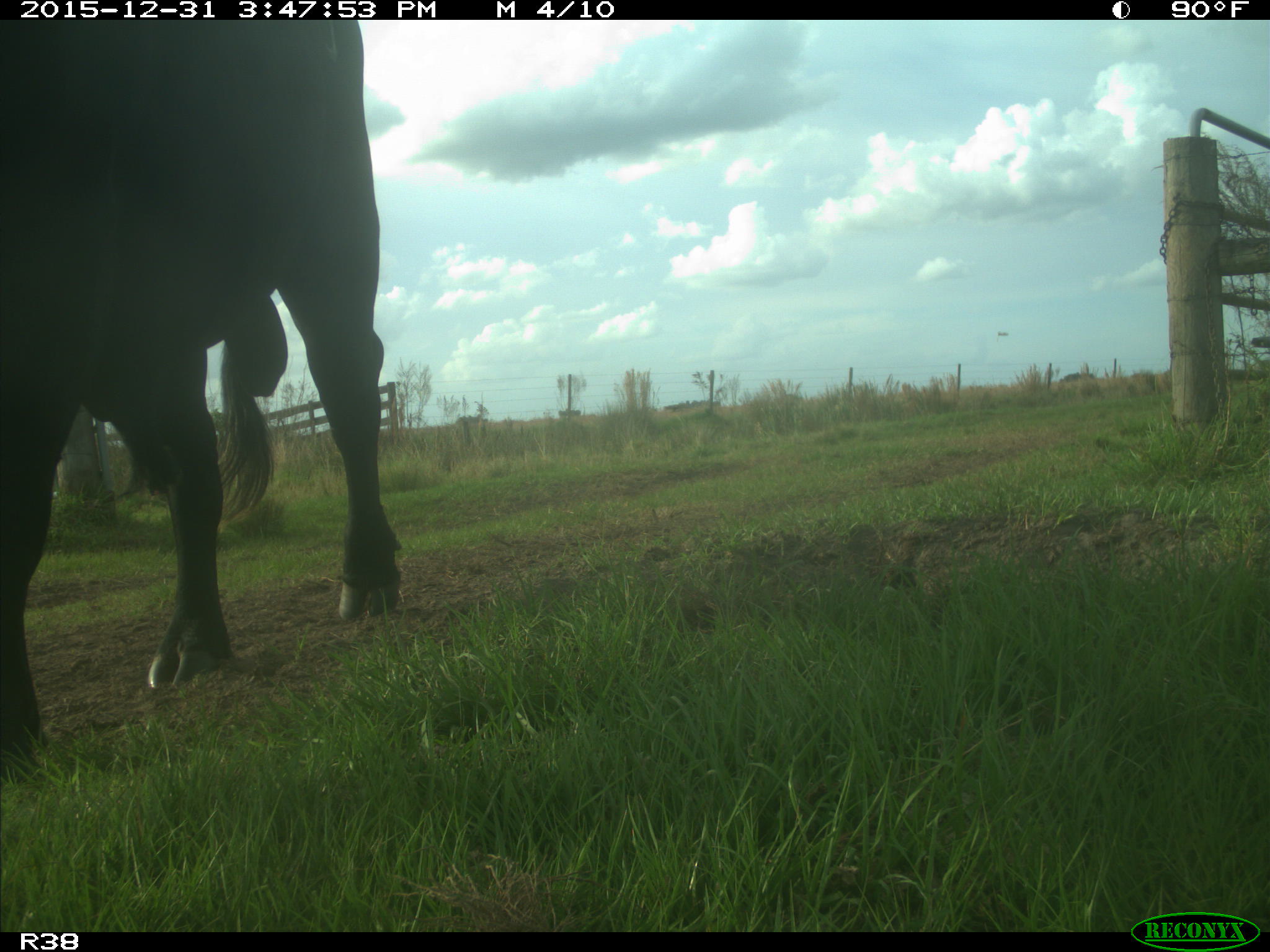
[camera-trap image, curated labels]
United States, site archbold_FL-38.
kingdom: Animalia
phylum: Chordata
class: Mammalia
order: Artiodactyla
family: Bovidae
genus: Bos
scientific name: Bos taurus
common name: domestic cow